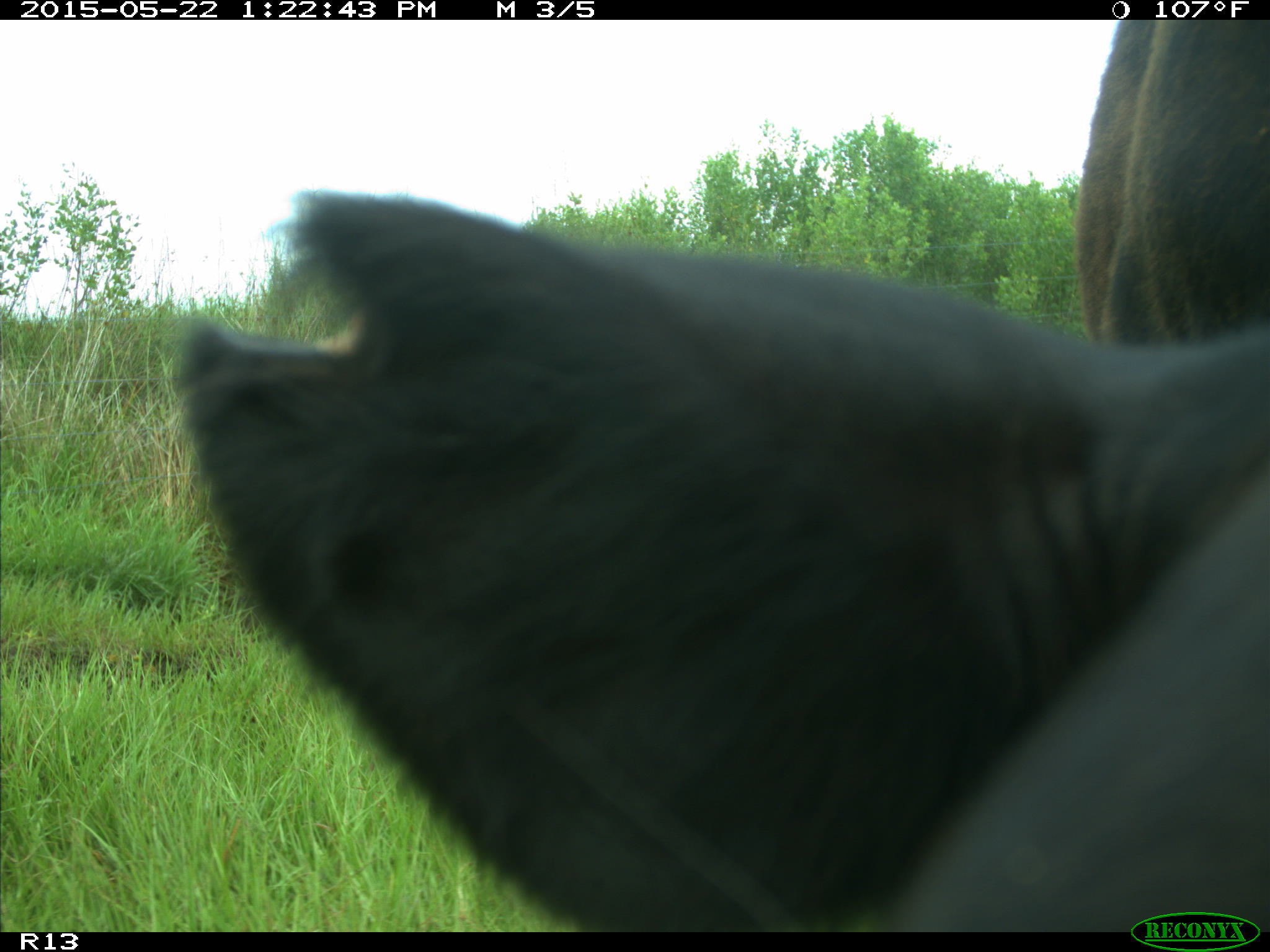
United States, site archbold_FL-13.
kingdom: Animalia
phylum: Chordata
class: Mammalia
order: Artiodactyla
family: Bovidae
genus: Bos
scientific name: Bos taurus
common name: domestic cow